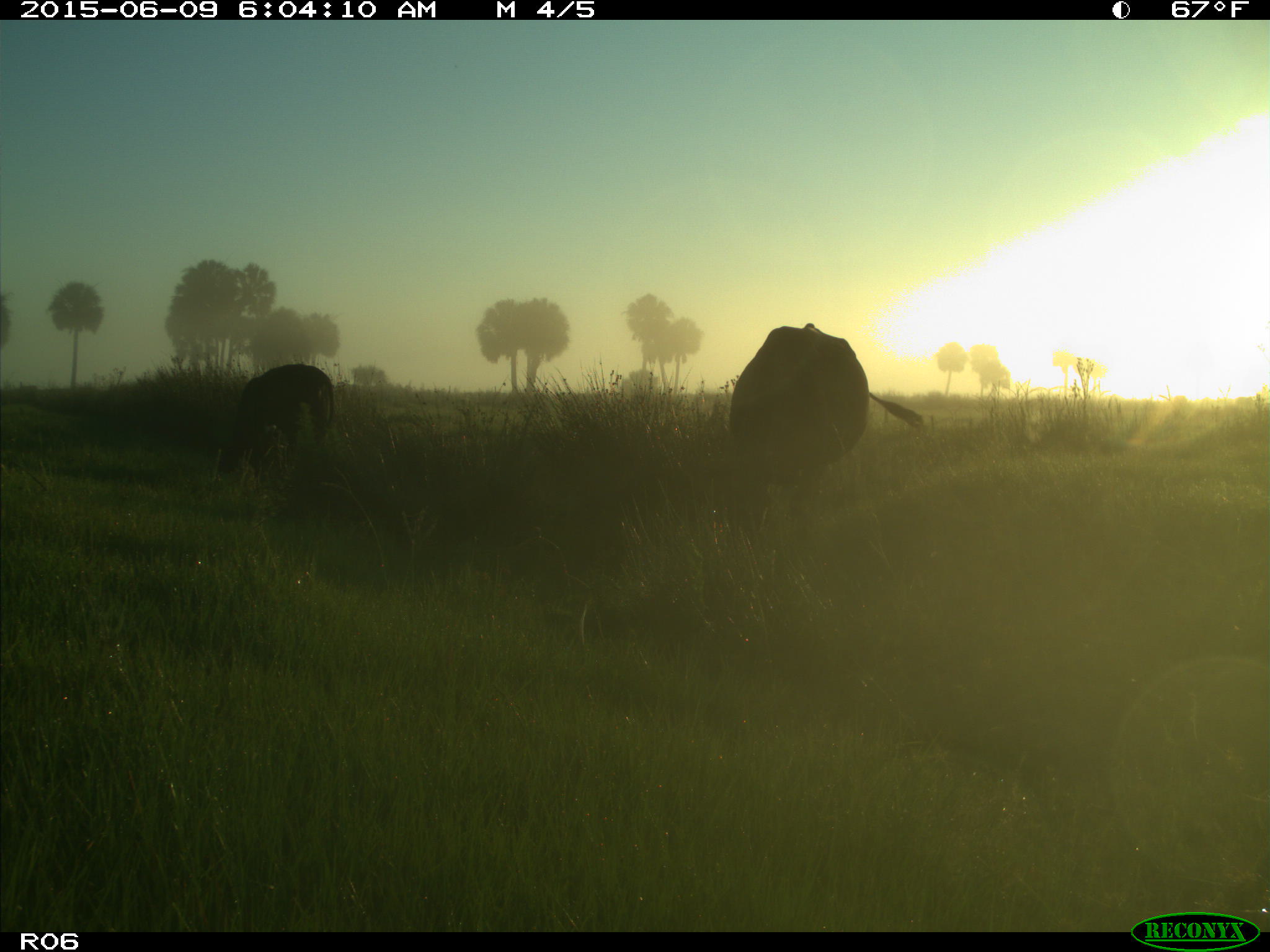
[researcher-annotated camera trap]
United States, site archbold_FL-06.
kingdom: Animalia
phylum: Chordata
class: Mammalia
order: Artiodactyla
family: Bovidae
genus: Bos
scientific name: Bos taurus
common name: domestic cow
Bos taurus (domestic cow).